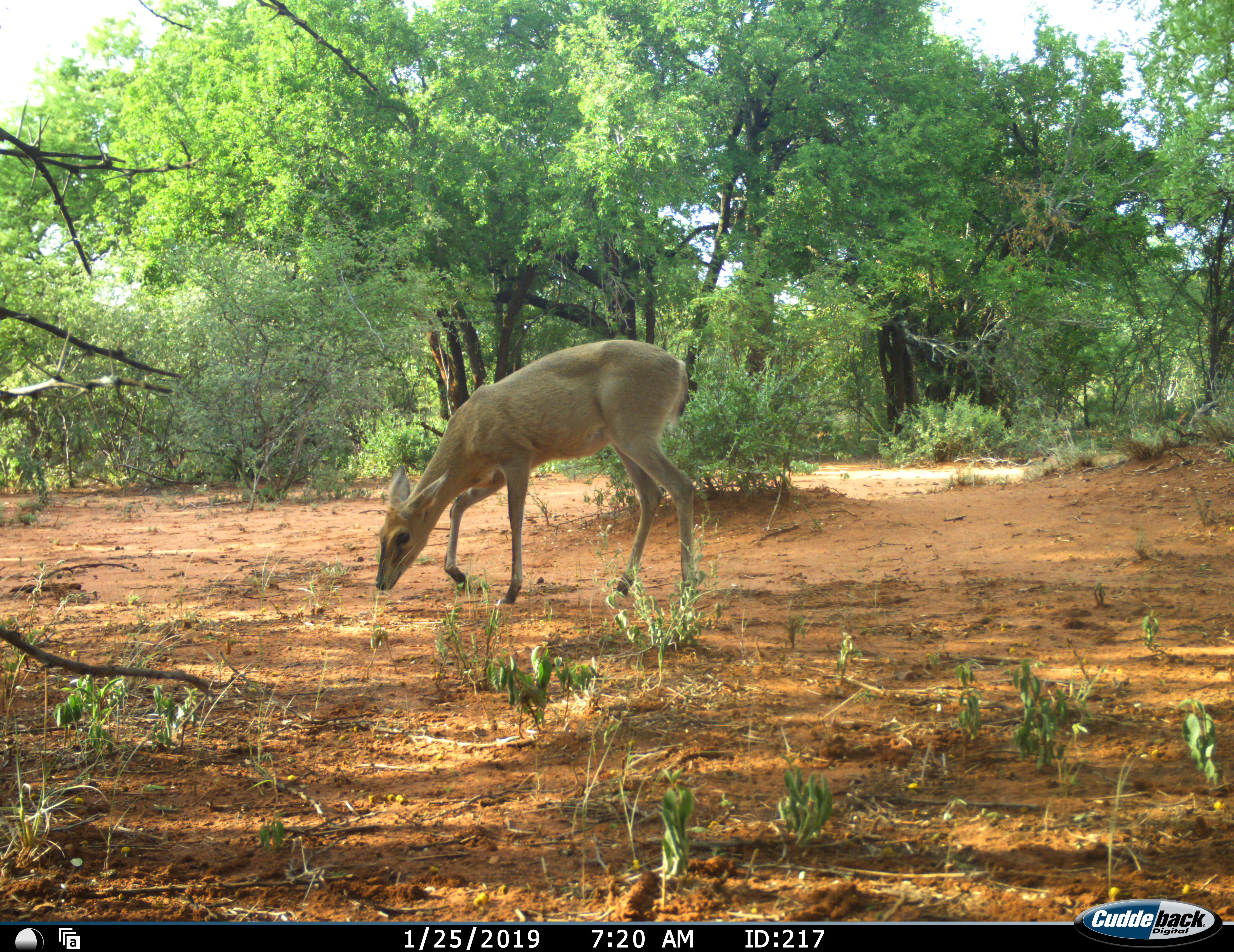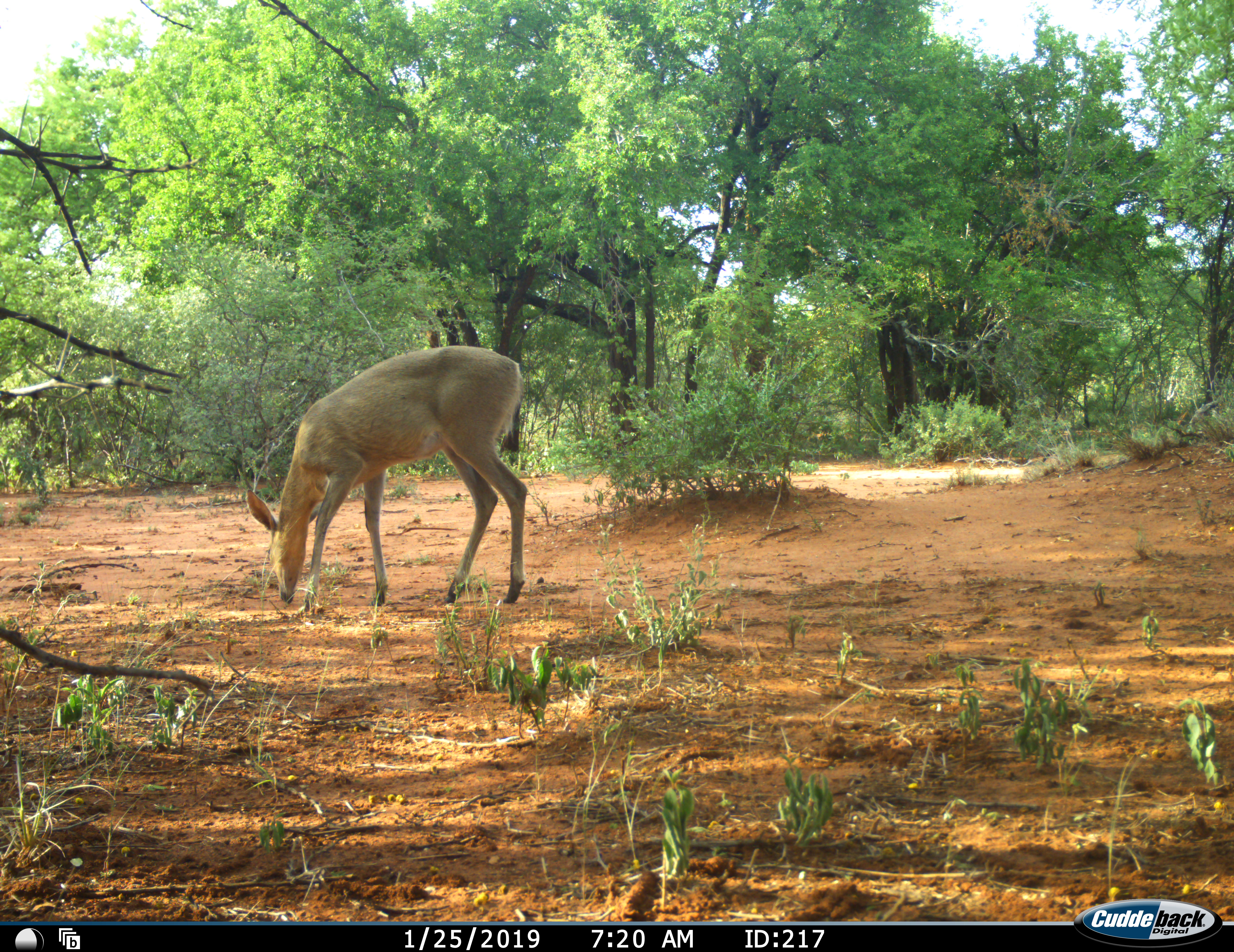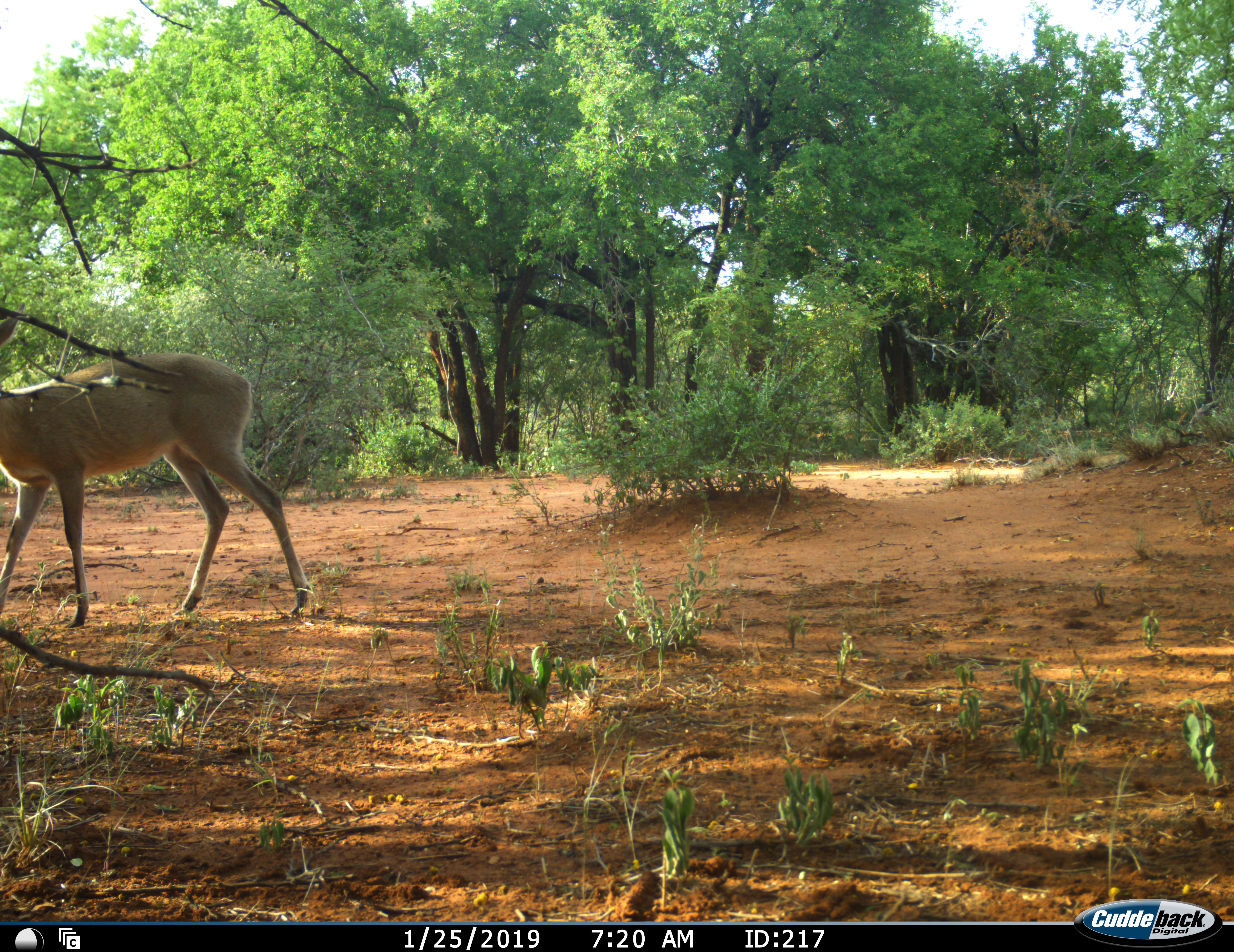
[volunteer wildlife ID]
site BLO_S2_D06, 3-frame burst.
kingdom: Animalia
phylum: Chordata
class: Mammalia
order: Artiodactyla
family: Bovidae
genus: Sylvicapra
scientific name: Sylvicapra grimmia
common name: common duiker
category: duikercommongrey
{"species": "duikercommongrey (common duiker) (Sylvicapra grimmia)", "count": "1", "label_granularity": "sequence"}